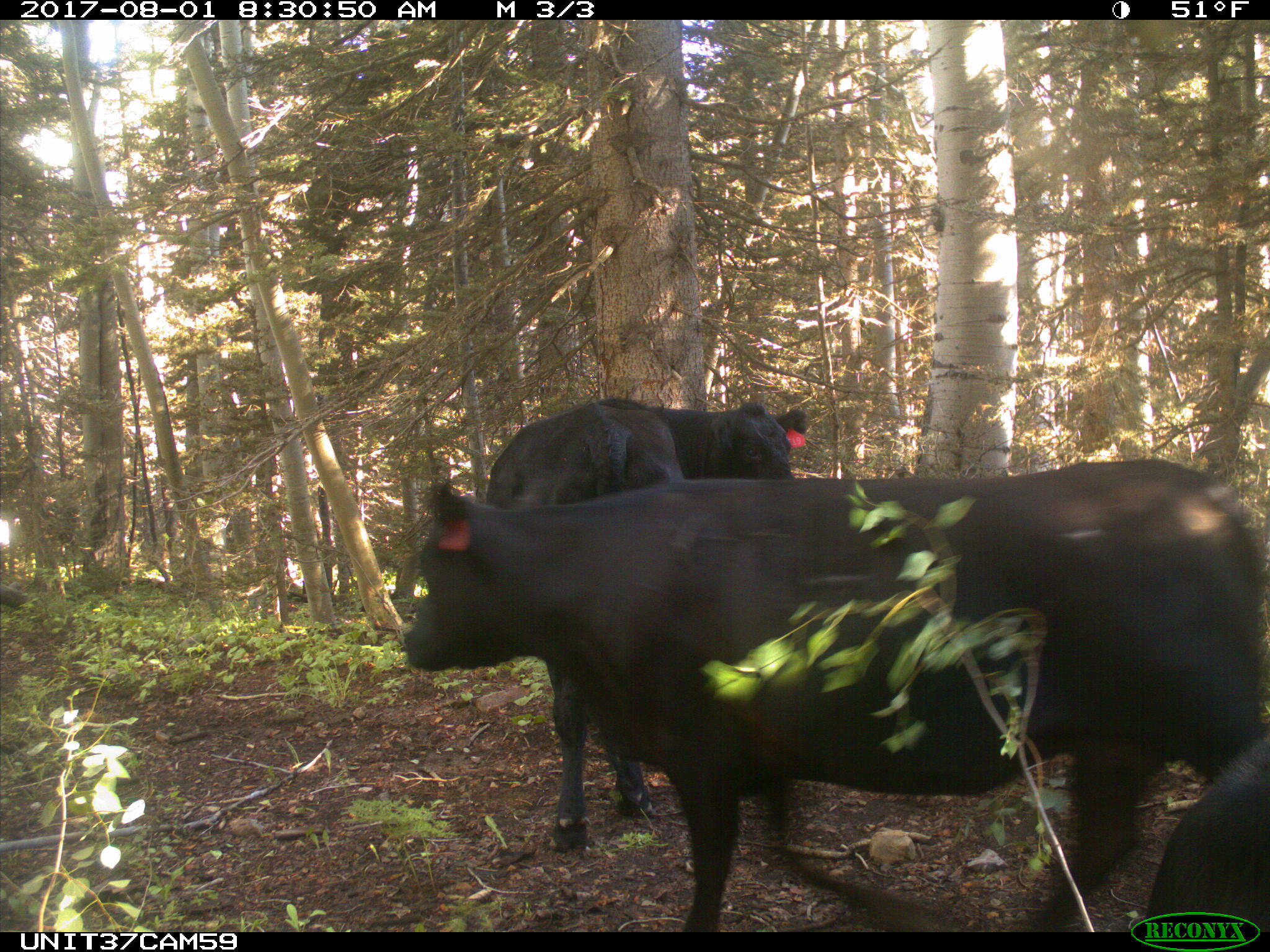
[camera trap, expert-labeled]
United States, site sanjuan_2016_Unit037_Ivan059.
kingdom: Animalia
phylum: Chordata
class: Mammalia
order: Artiodactyla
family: Bovidae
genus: Bos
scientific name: Bos taurus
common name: domestic cow